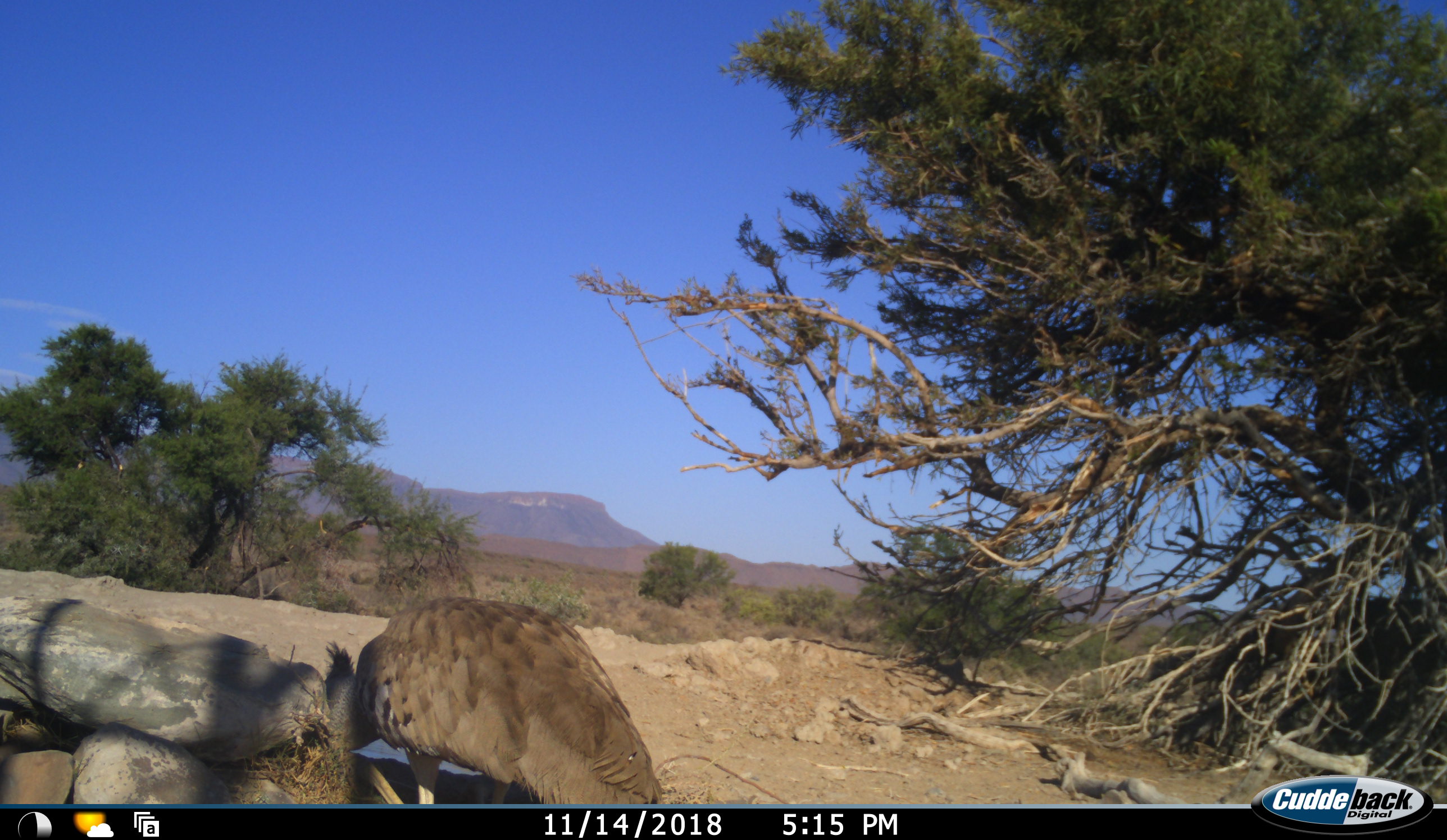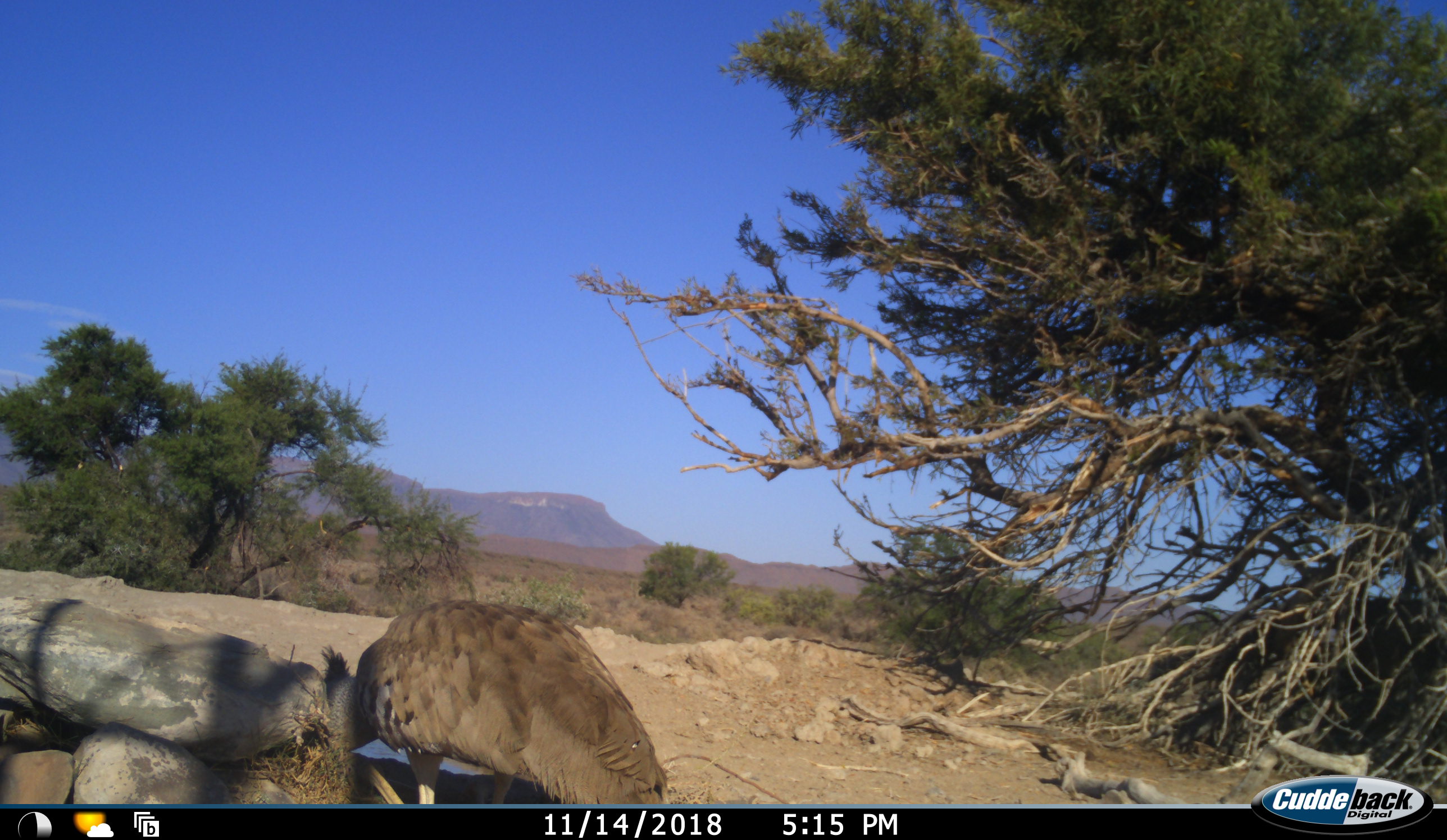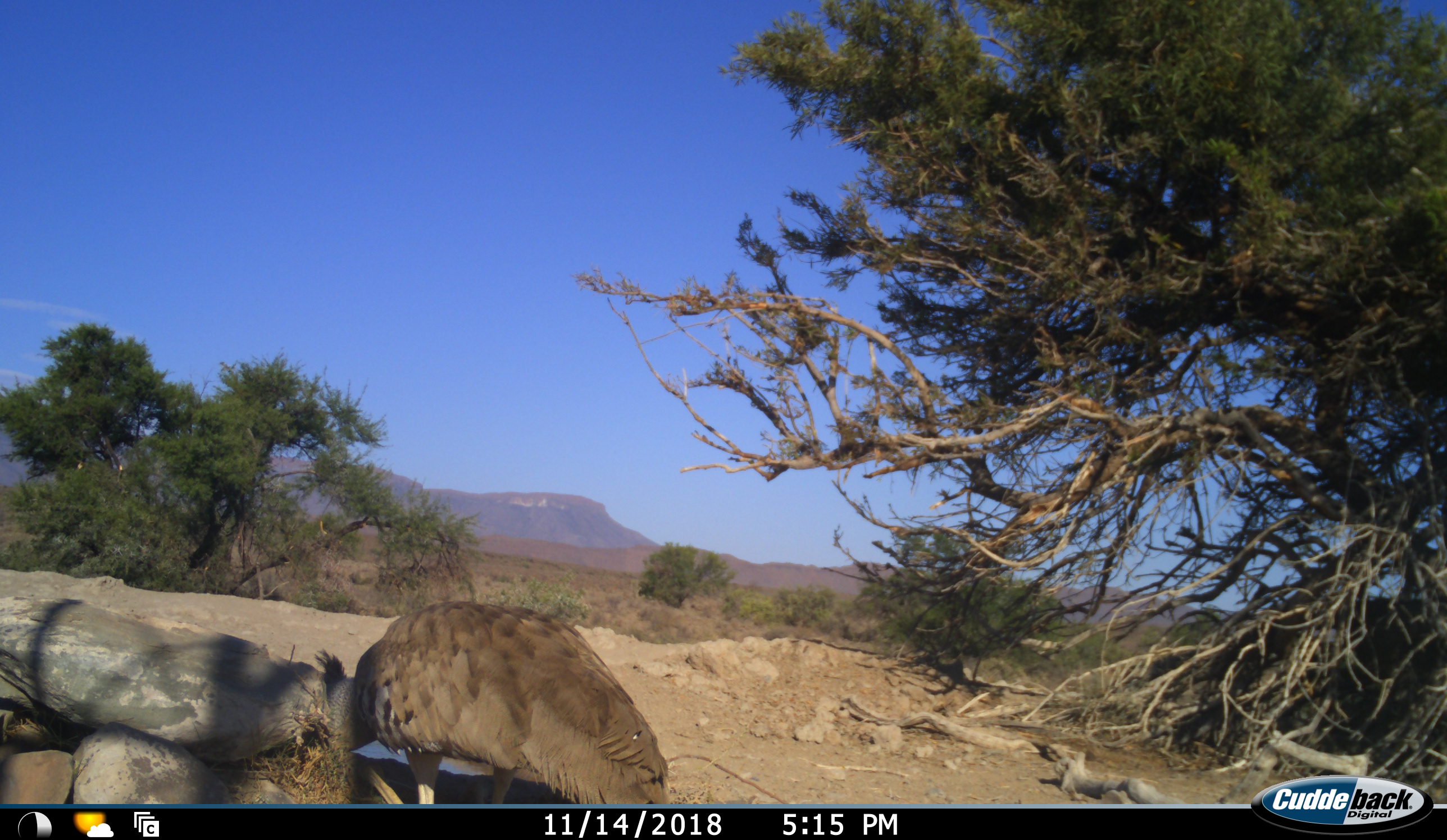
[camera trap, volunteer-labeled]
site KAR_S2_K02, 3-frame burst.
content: unidentified animal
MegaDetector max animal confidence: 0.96